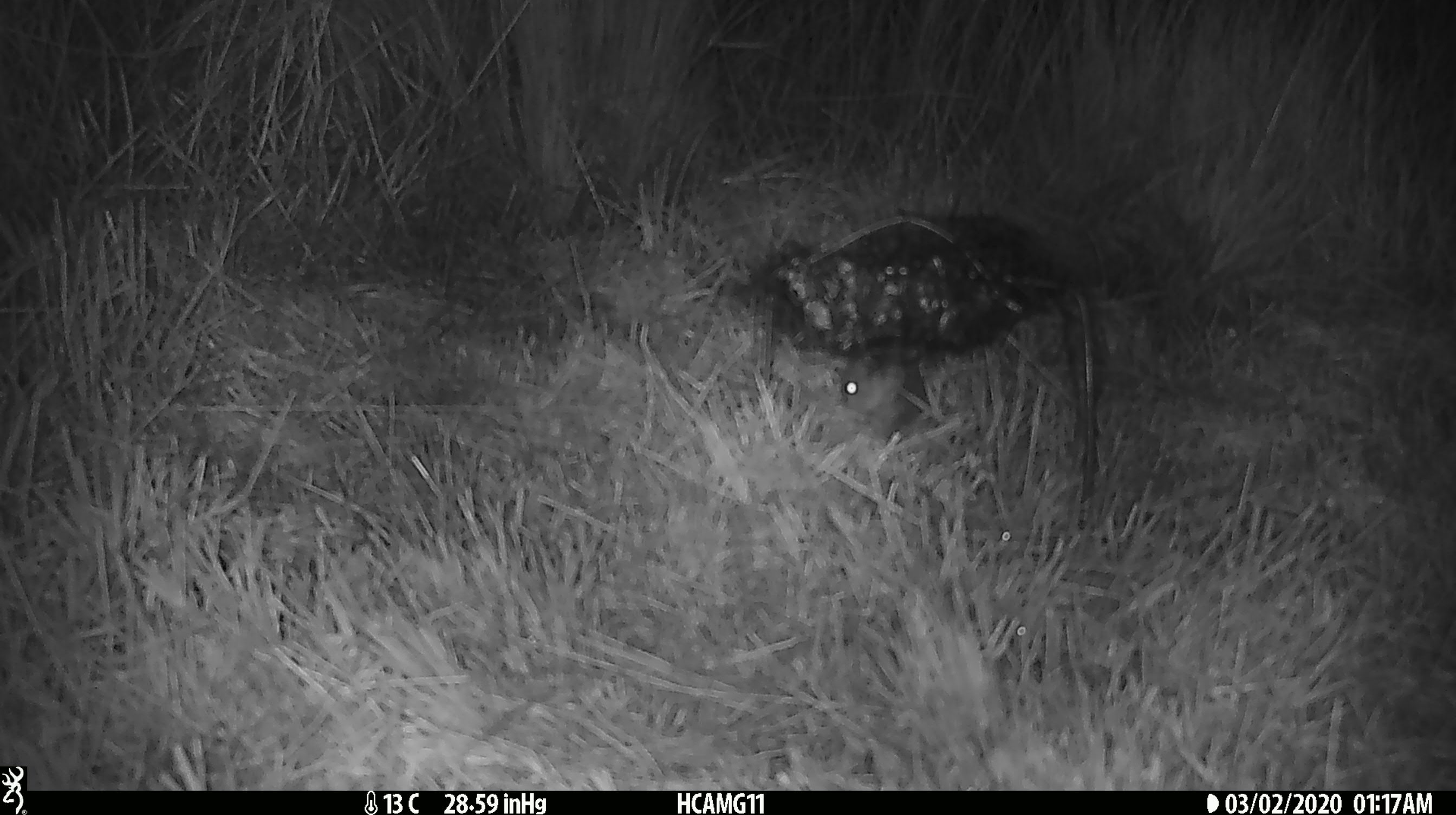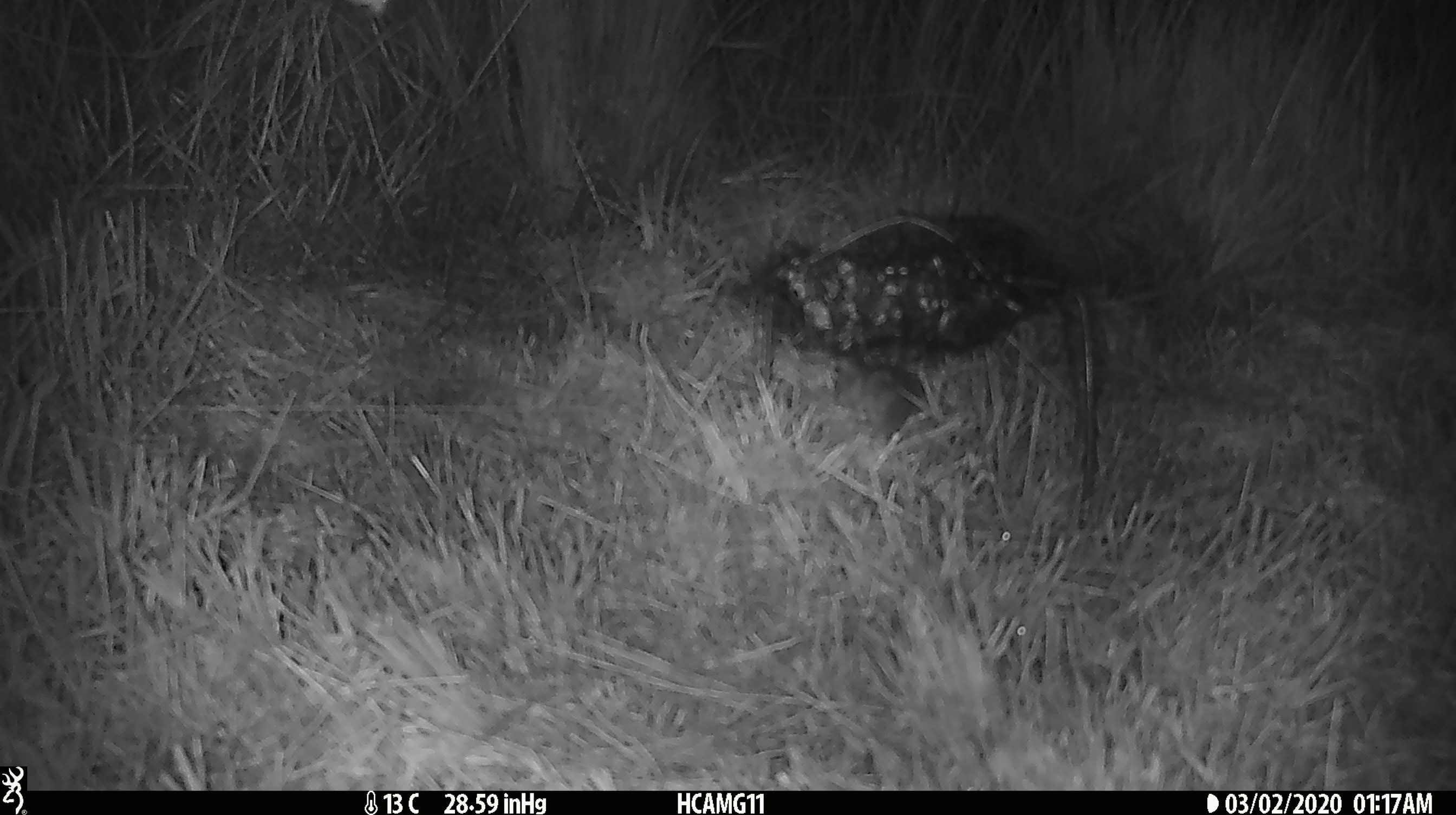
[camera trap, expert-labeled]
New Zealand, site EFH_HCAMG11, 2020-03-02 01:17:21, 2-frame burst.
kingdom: Animalia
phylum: Chordata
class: Mammalia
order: Rodentia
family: Muridae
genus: Mus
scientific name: Mus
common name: mouse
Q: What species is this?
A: Mouse (Mus).